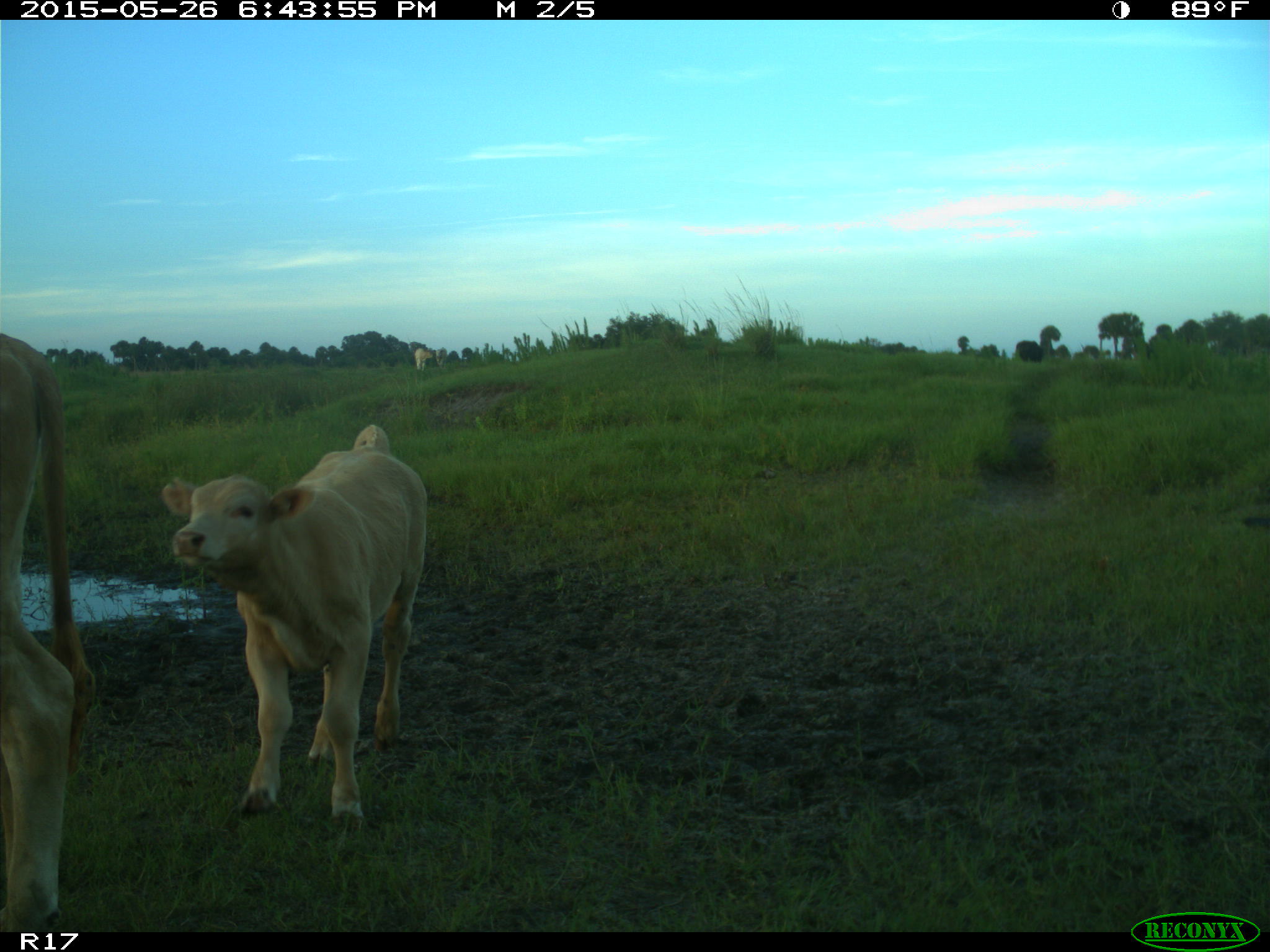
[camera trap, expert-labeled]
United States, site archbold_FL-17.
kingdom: Animalia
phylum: Chordata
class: Mammalia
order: Artiodactyla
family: Bovidae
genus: Bos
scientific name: Bos taurus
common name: domestic cow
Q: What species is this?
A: Bos taurus (domestic cow).